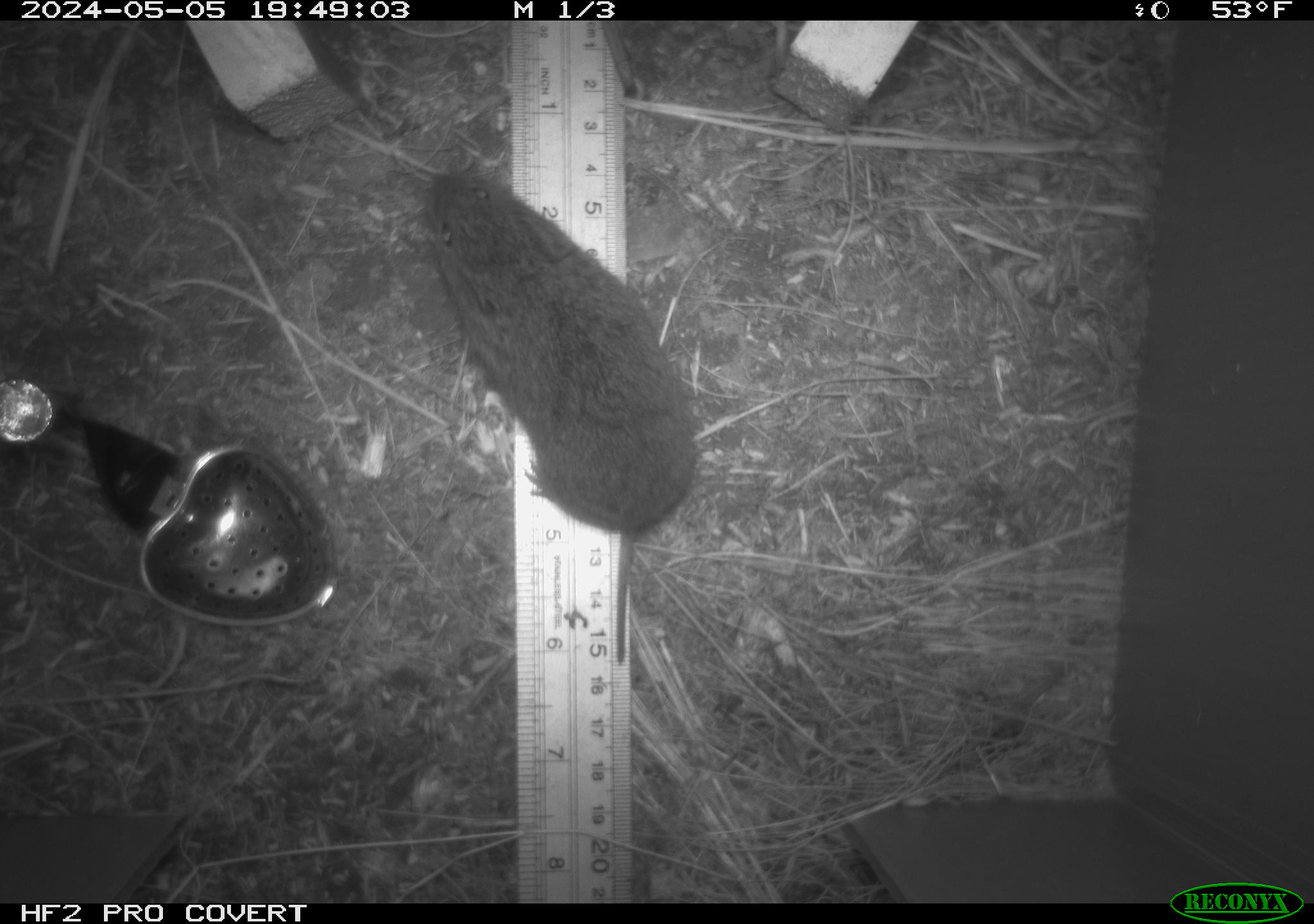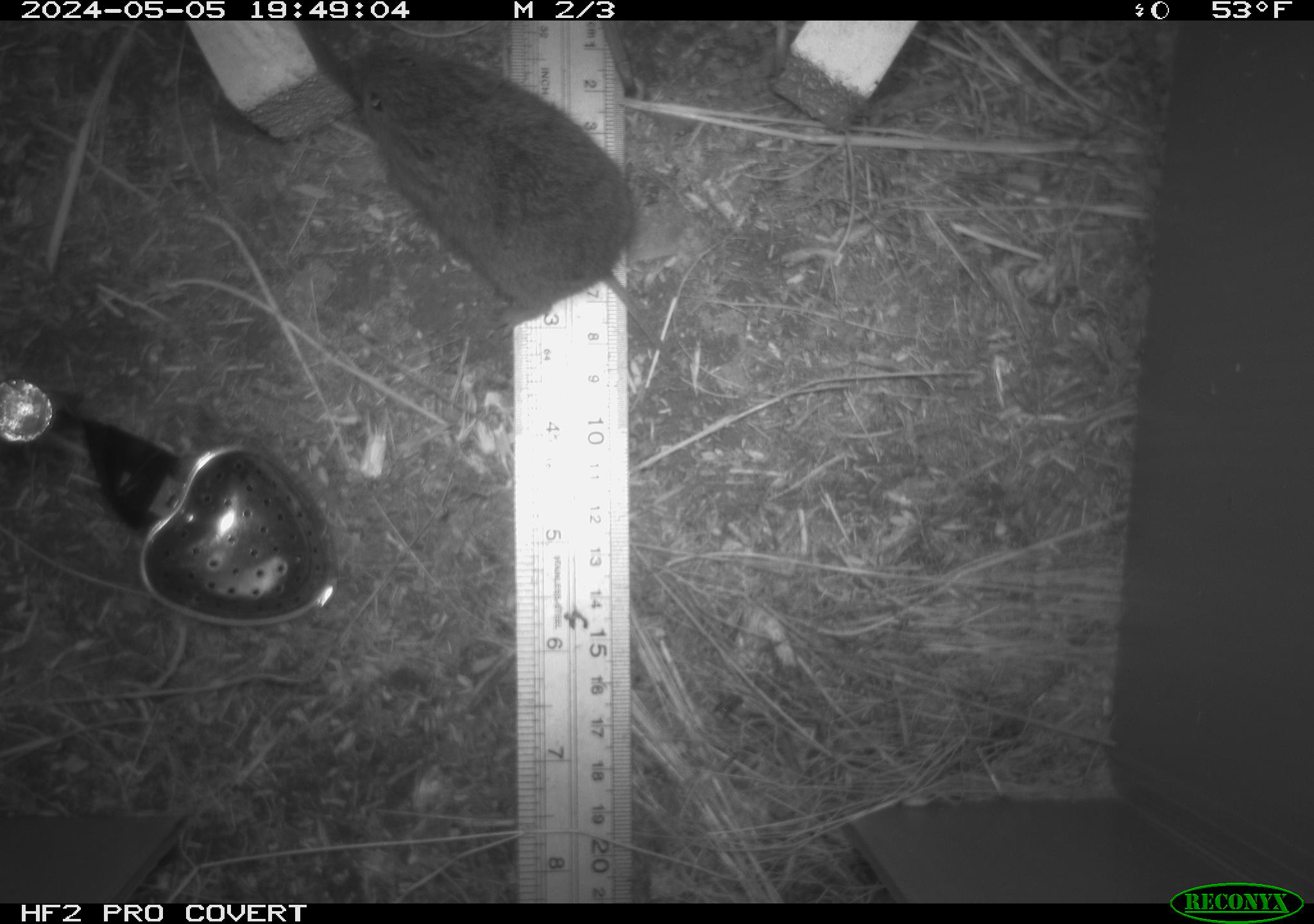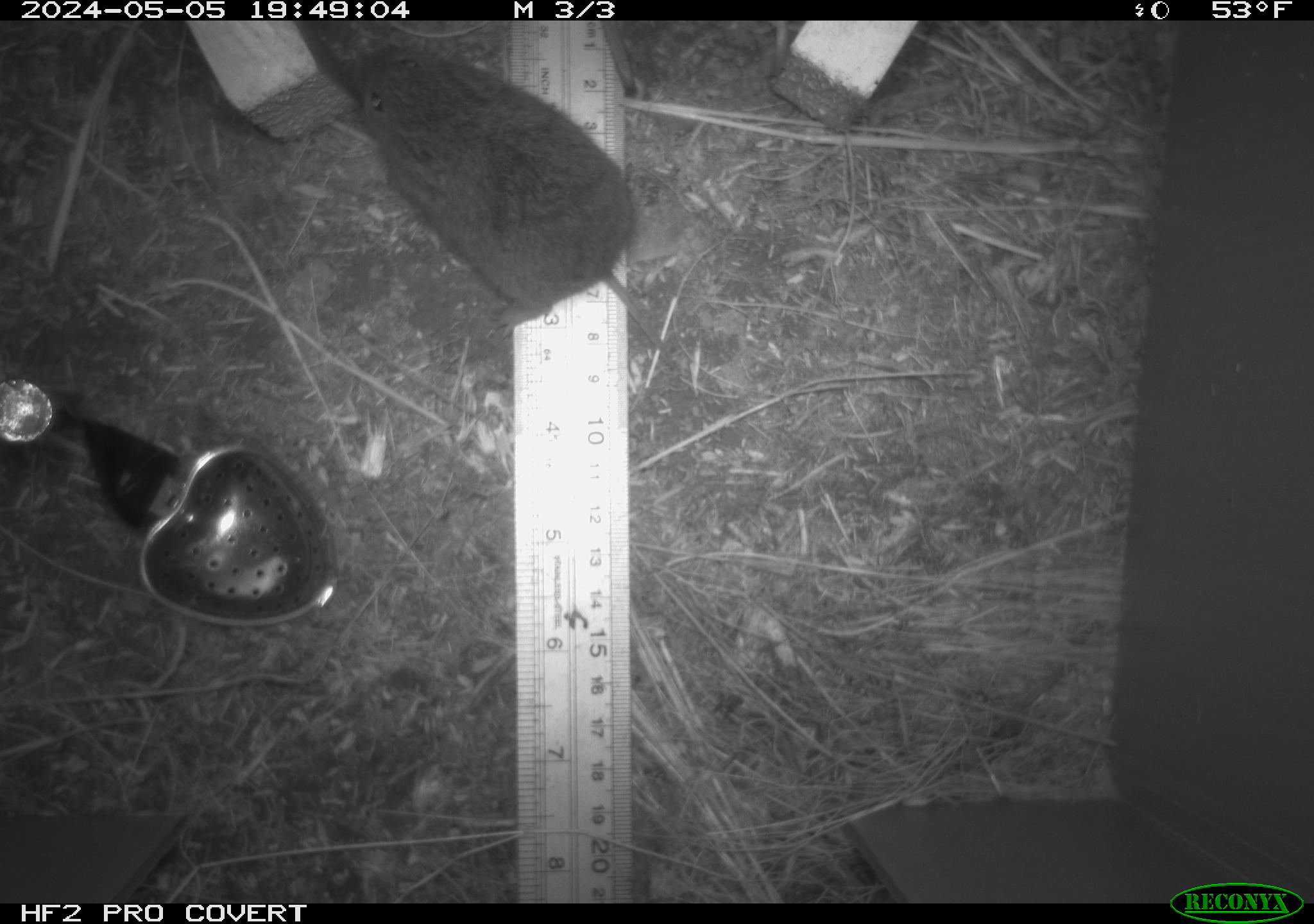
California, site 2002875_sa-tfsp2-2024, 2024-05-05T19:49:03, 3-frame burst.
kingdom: Animalia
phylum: Chordata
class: Mammalia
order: Rodentia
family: Cricetidae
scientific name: Arvicolinae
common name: voles, lemmings, and muskrats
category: arvicolinae subfamily